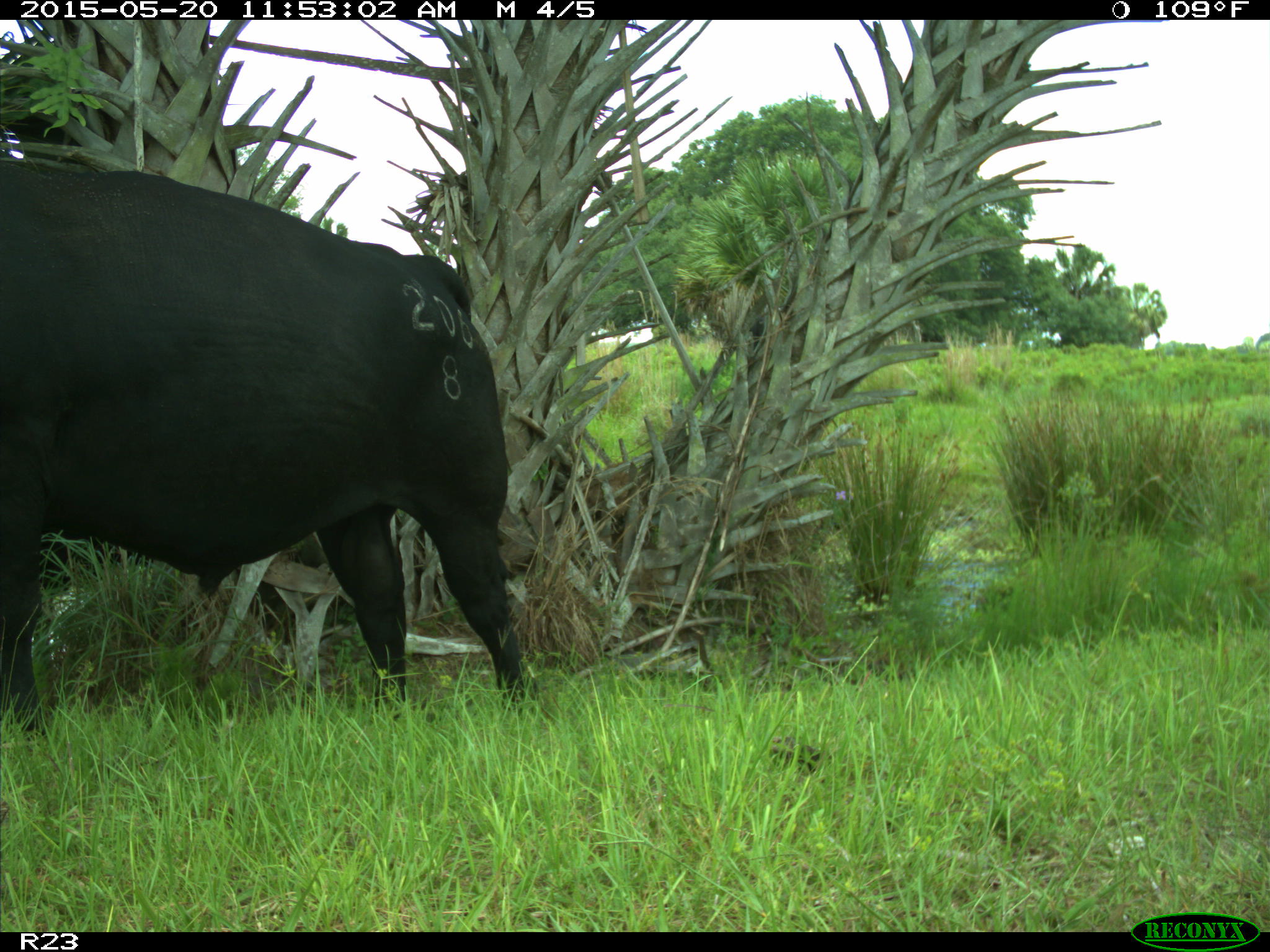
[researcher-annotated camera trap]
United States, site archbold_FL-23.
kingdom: Animalia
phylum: Chordata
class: Mammalia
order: Artiodactyla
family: Suidae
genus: Sus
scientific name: Sus scrofa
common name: wild boar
Sus scrofa (wild boar).